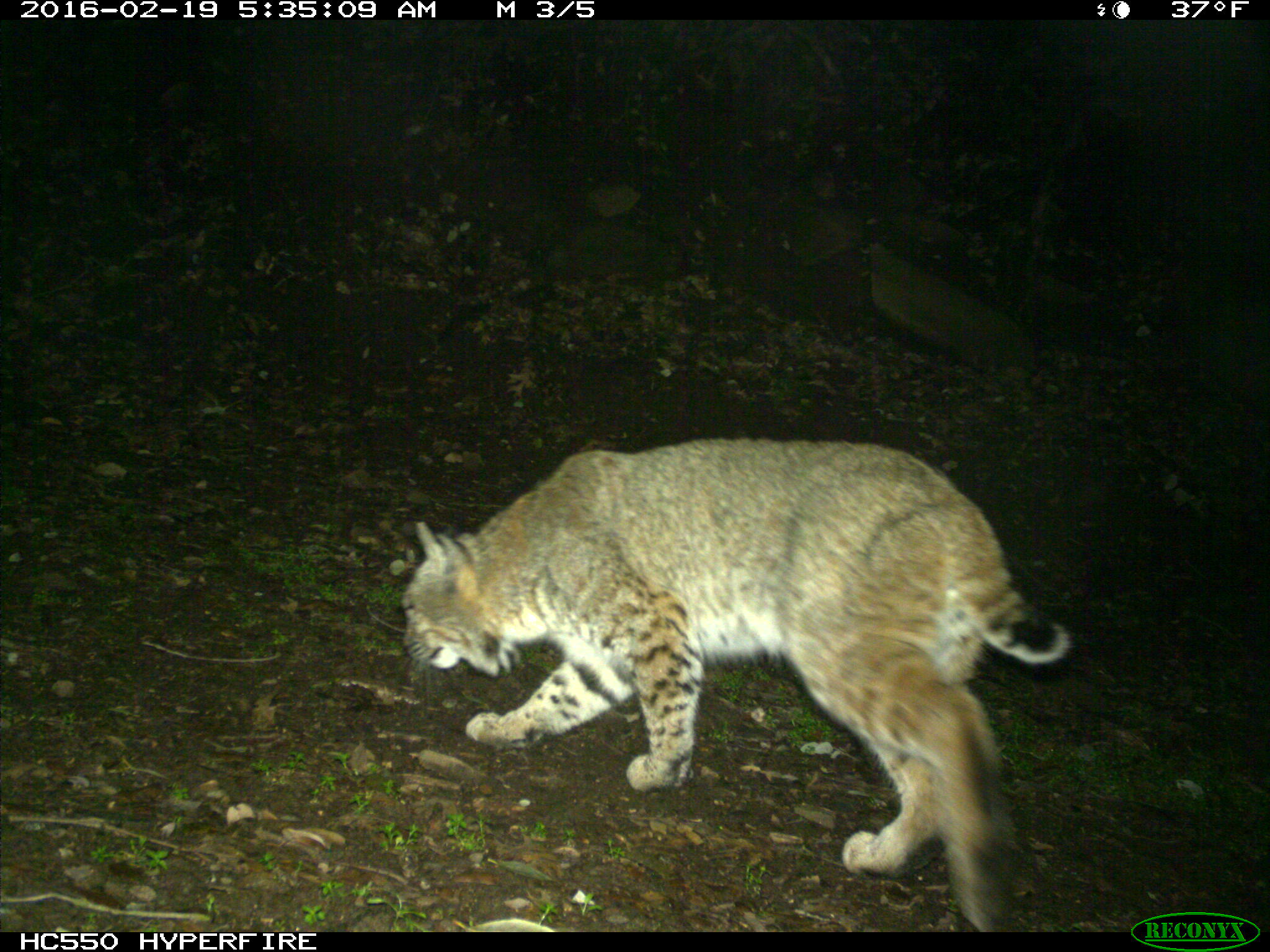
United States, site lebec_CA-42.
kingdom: Animalia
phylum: Chordata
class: Mammalia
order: Carnivora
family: Felidae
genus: Lynx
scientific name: Lynx rufus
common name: bobcat